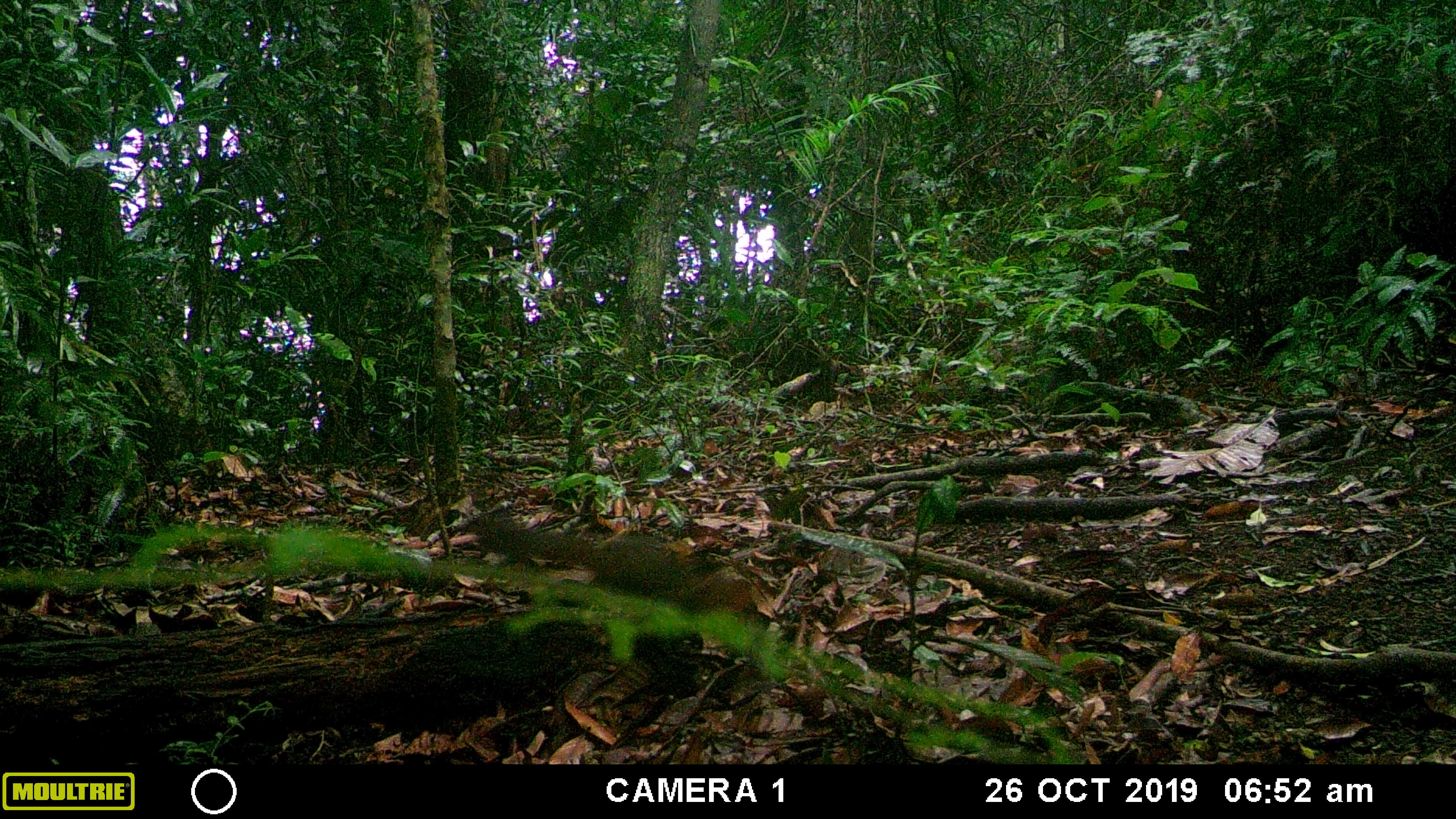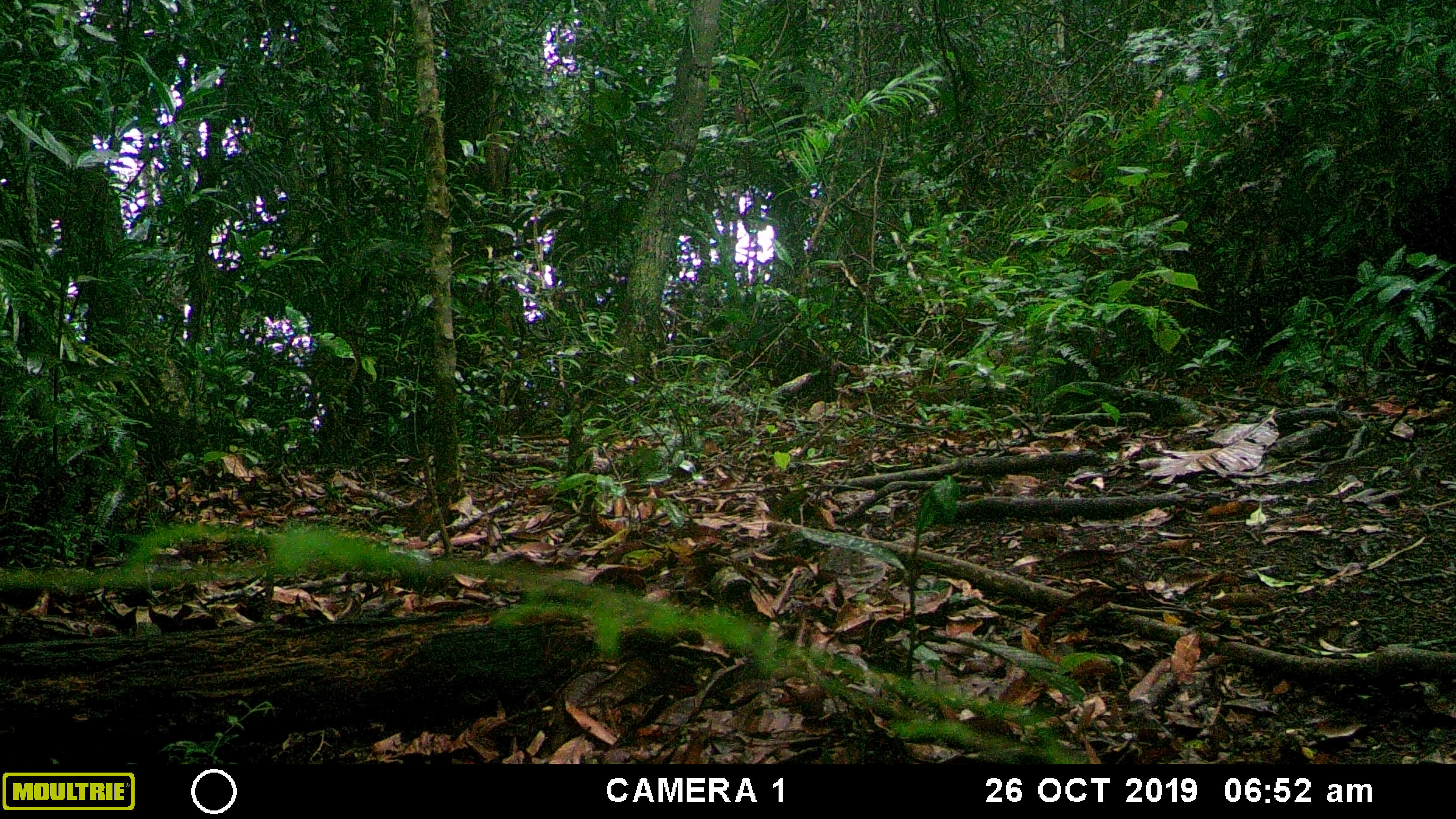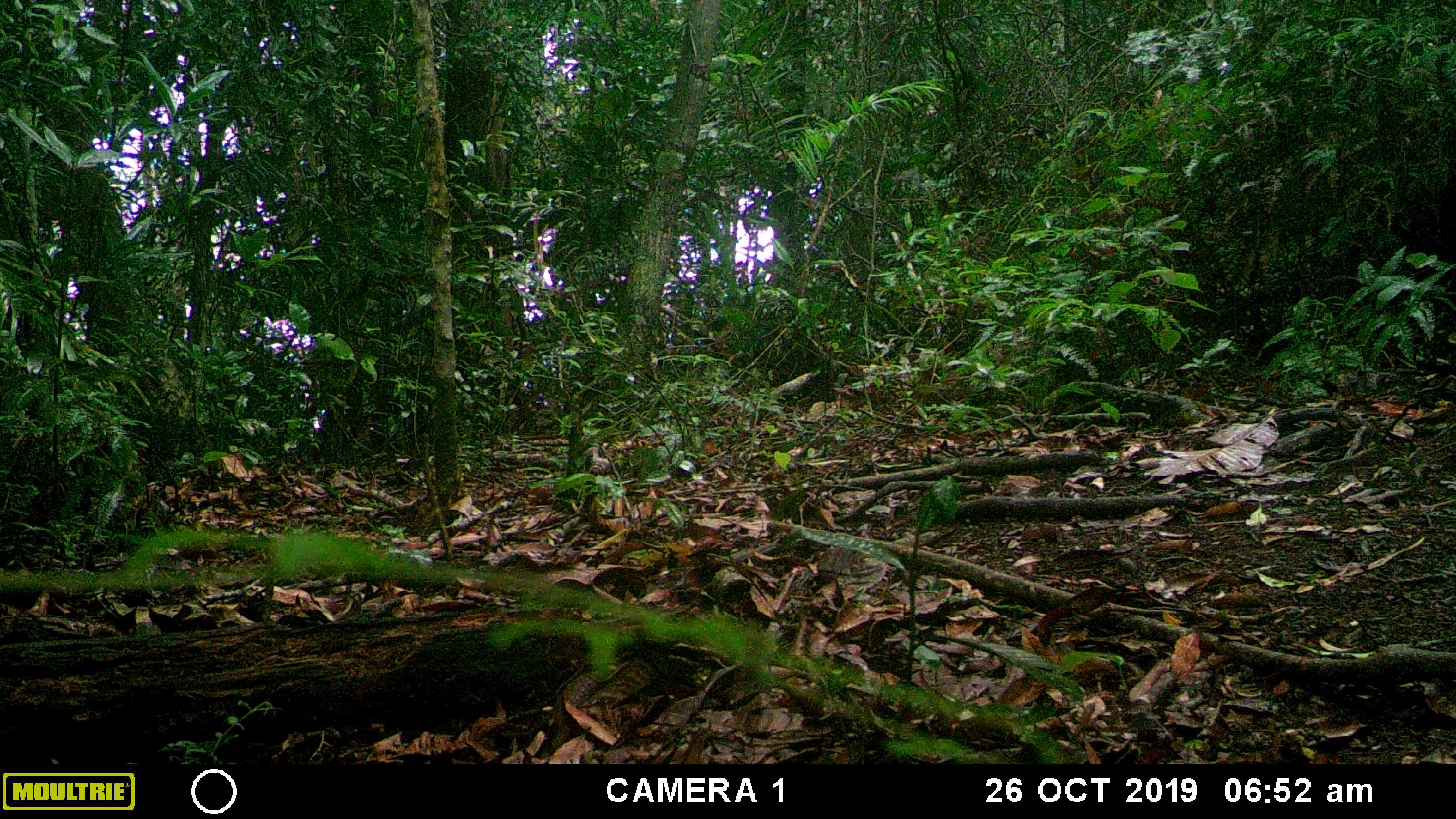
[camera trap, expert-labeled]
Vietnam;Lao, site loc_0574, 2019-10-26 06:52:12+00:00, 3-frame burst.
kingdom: Animalia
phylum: Chordata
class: Mammalia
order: Rodentia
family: Sciuridae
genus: Dremomys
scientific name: Dremomys rufigenis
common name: red-cheeked squirrel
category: red cheeked squirrel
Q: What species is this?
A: Red cheeked squirrel (red-cheeked squirrel) (Dremomys rufigenis).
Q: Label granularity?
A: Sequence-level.